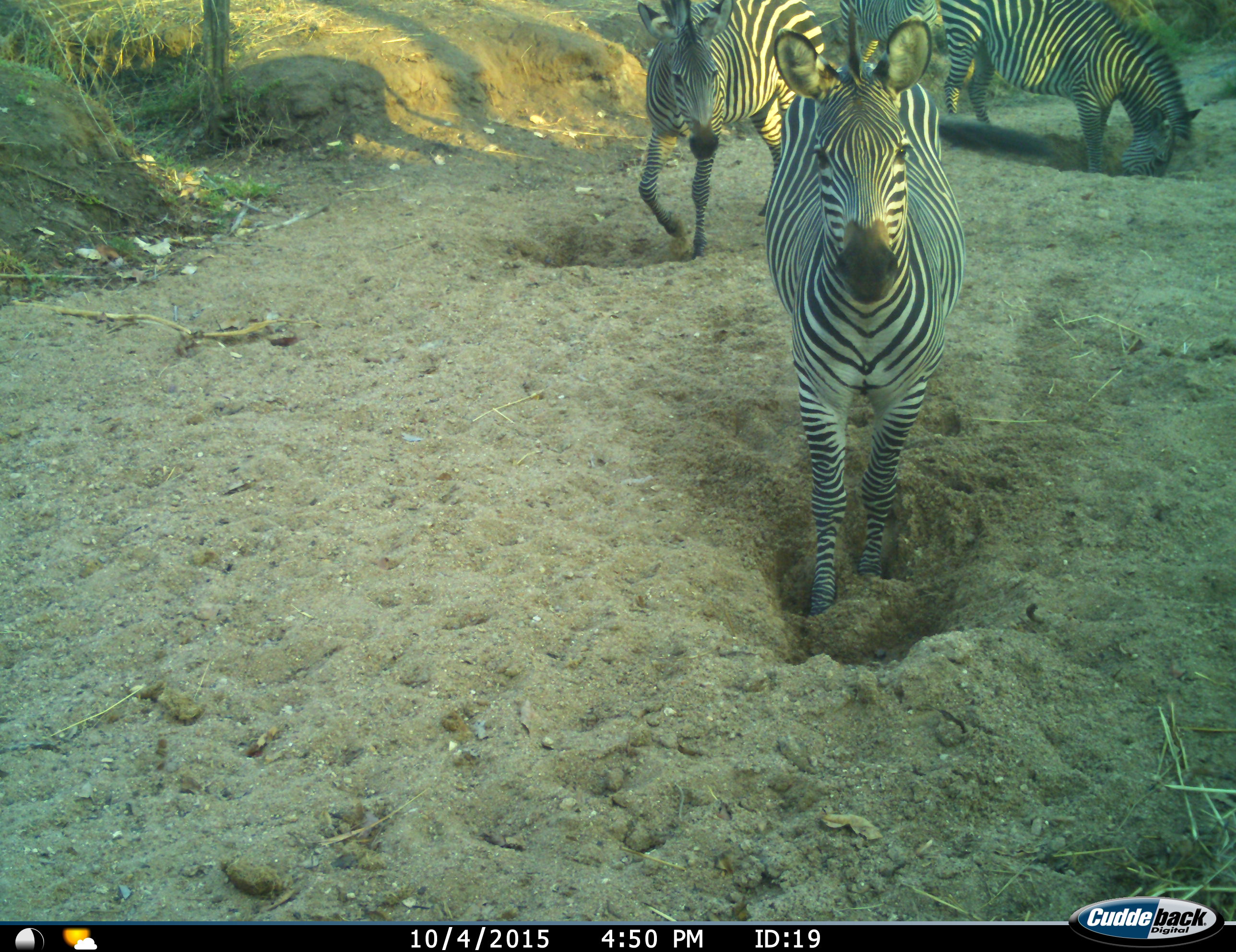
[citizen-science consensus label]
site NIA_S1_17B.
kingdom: Animalia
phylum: Chordata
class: Mammalia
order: Perissodactyla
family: Equidae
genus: Equus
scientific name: Equus quagga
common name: plains zebra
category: zebraplains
Zebraplains (plains zebra) (Equus quagga), count 4. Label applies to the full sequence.